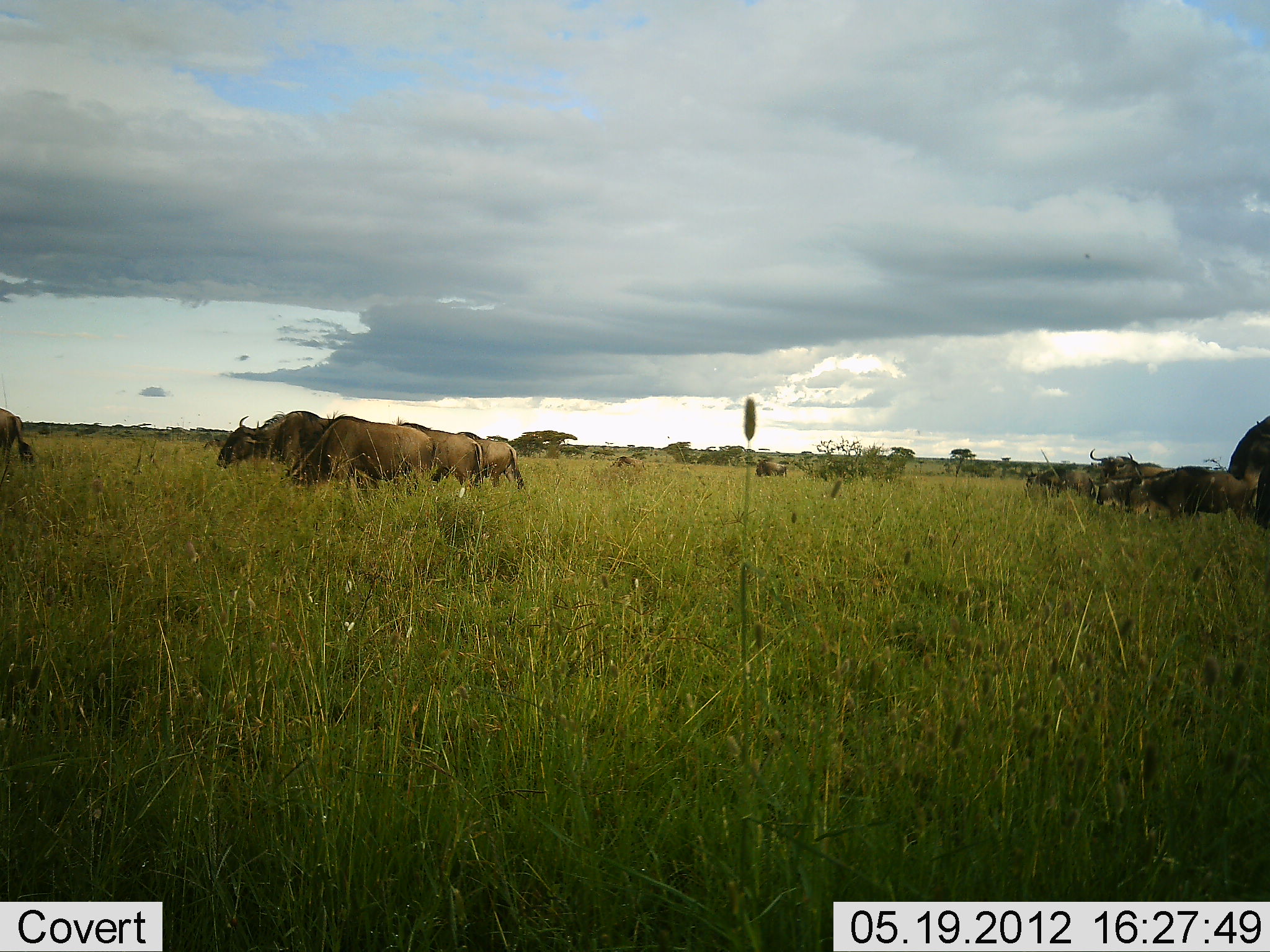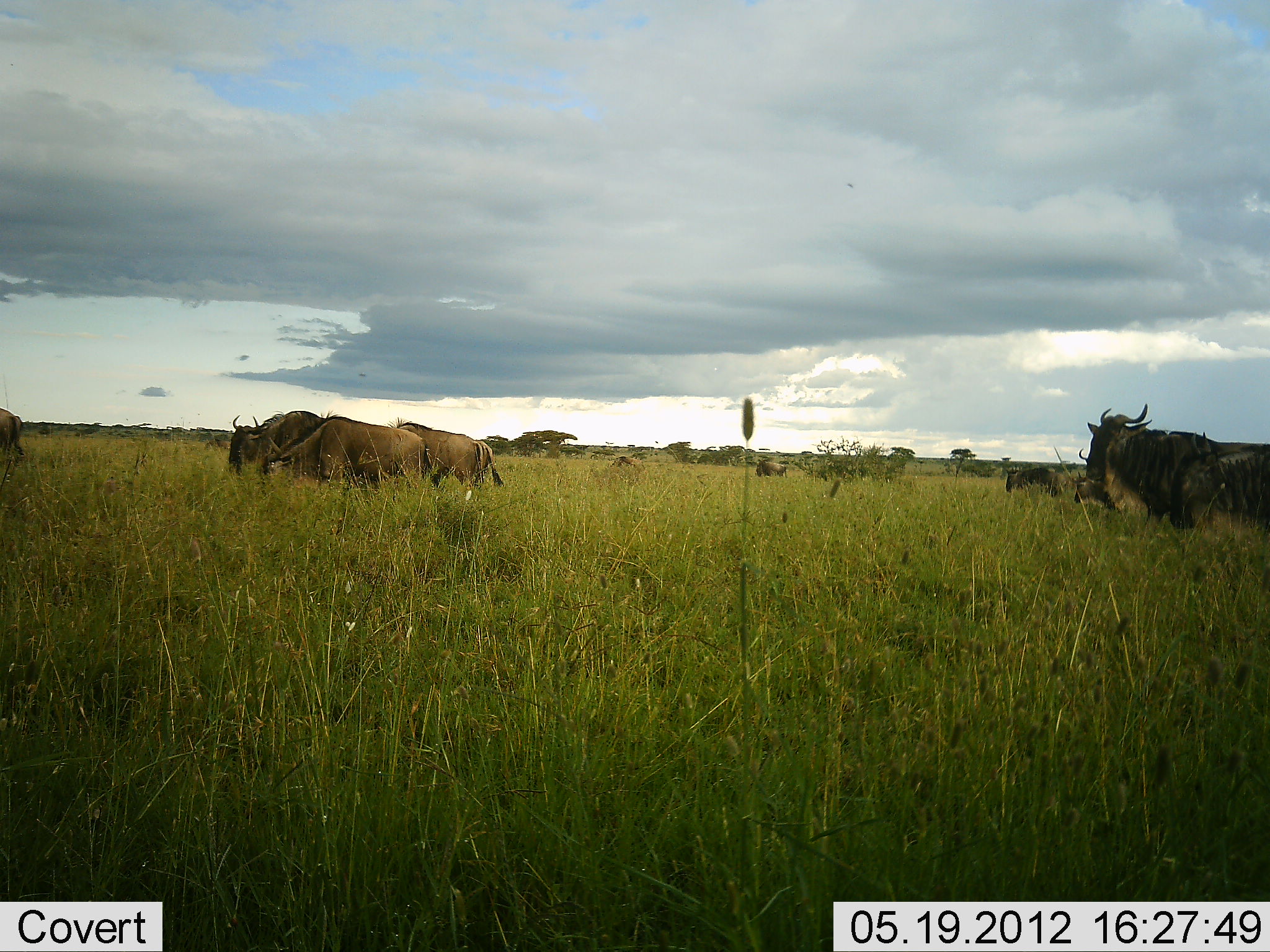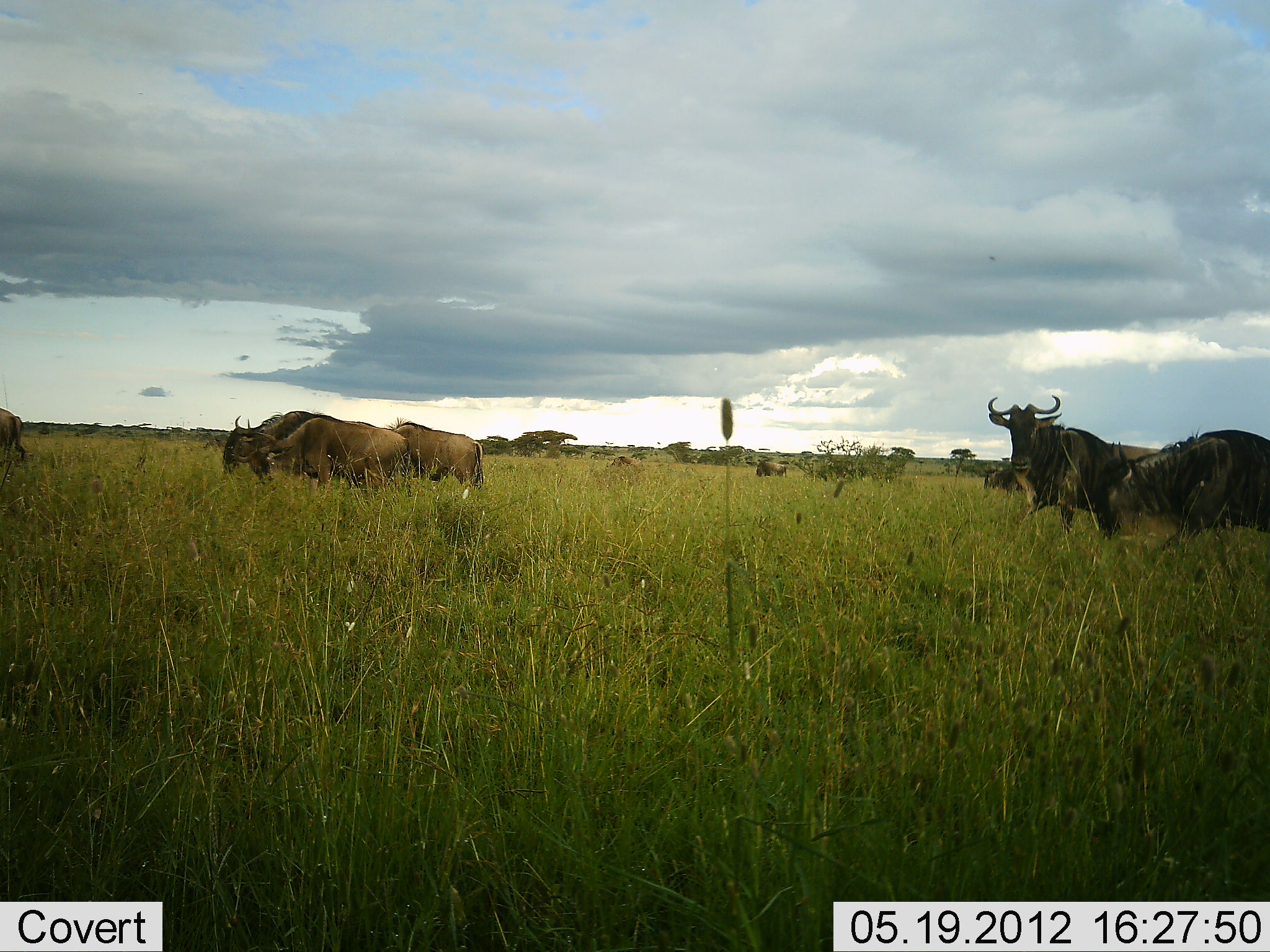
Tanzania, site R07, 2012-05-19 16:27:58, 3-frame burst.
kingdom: Animalia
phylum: Chordata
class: Mammalia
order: Artiodactyla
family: Bovidae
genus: Connochaetes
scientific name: Connochaetes taurinus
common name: blue wildebeest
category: wildebeest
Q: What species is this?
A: Wildebeest (blue wildebeest) (Connochaetes taurinus).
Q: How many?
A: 8.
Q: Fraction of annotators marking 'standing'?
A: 27%.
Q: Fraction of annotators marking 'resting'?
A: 0%.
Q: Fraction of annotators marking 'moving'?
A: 91%.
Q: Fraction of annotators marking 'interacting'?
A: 18%.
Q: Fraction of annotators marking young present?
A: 0%.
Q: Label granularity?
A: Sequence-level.